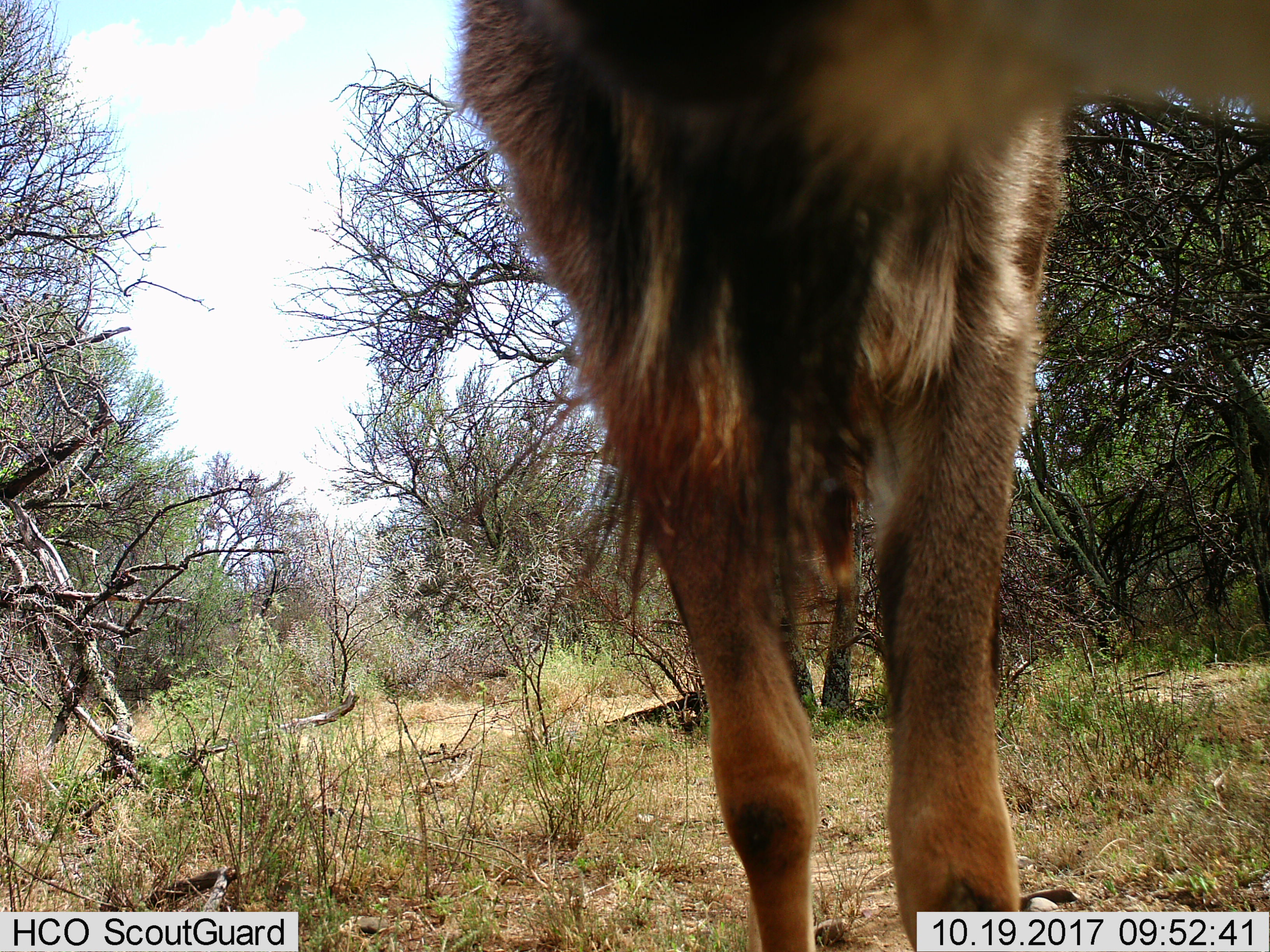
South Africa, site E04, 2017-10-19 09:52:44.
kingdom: Animalia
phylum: Chordata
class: Mammalia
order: Artiodactyla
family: Bovidae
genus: Tragelaphus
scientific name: Tragelaphus strepsiceros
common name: greater kudu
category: kudu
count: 1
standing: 75%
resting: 0%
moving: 25%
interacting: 0%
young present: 0%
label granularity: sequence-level